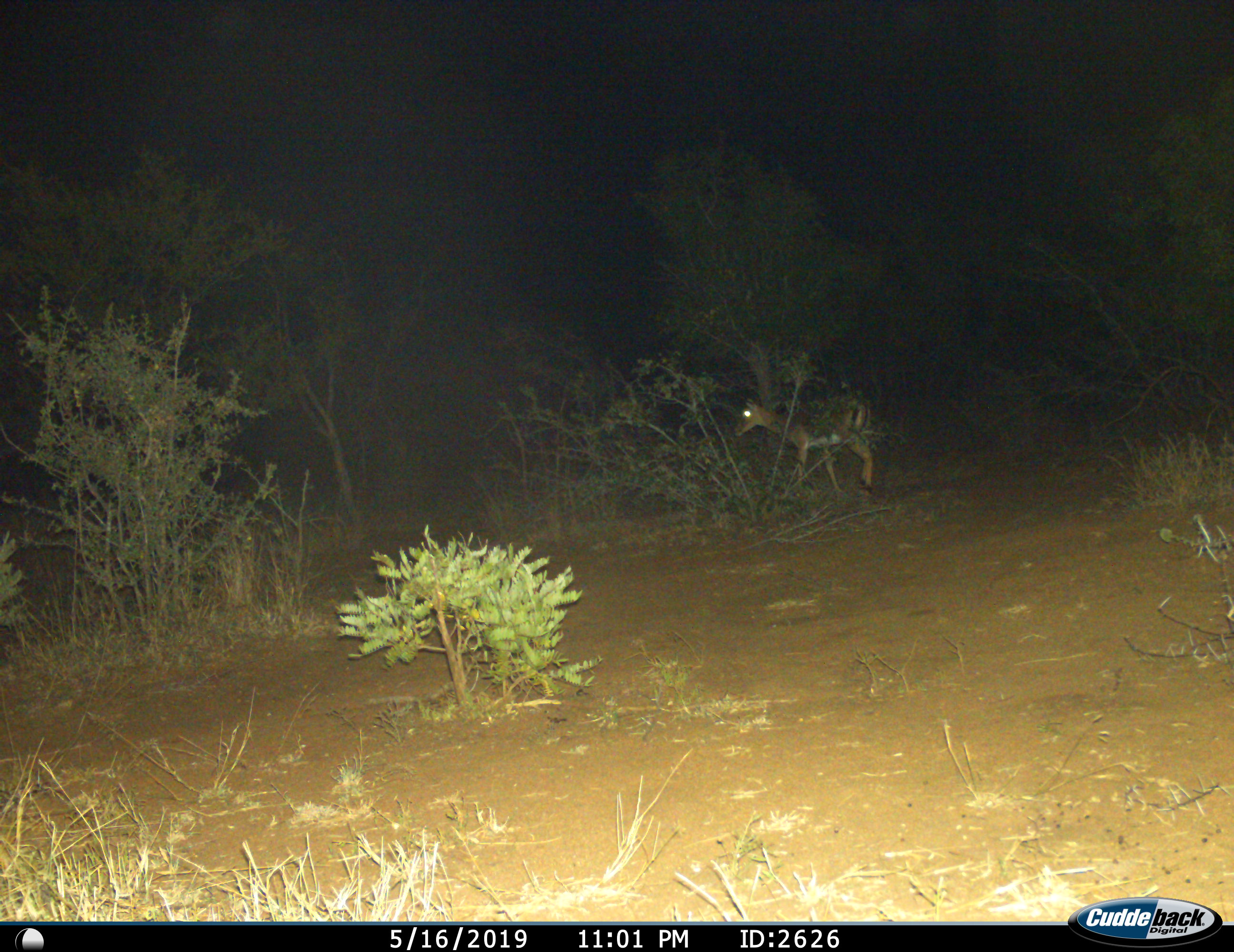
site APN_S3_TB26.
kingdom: Animalia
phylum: Chordata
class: Mammalia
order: Artiodactyla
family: Bovidae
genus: Aepyceros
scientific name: Aepyceros melampus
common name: impala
Impala (Aepyceros melampus), count 1. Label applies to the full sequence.